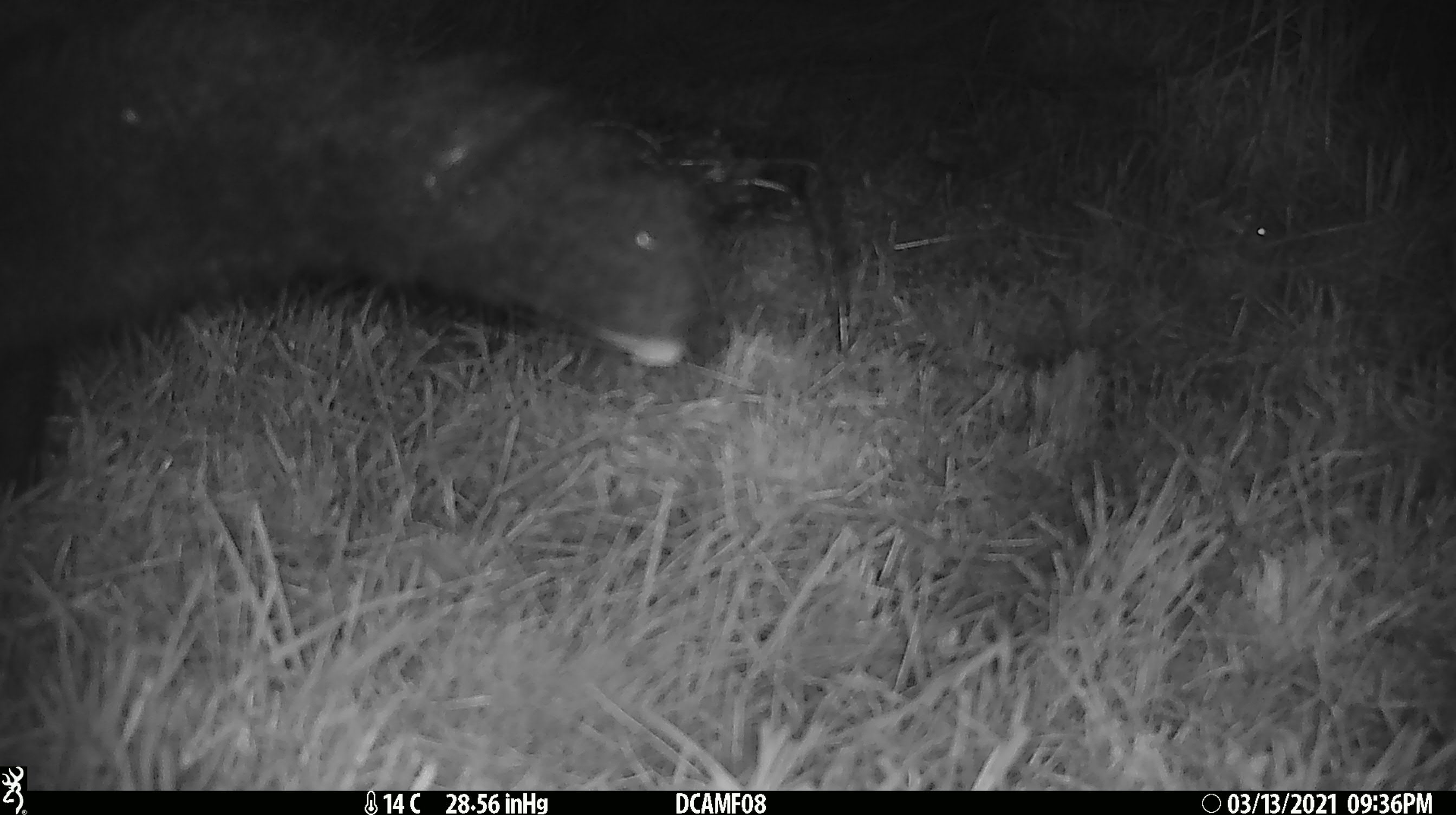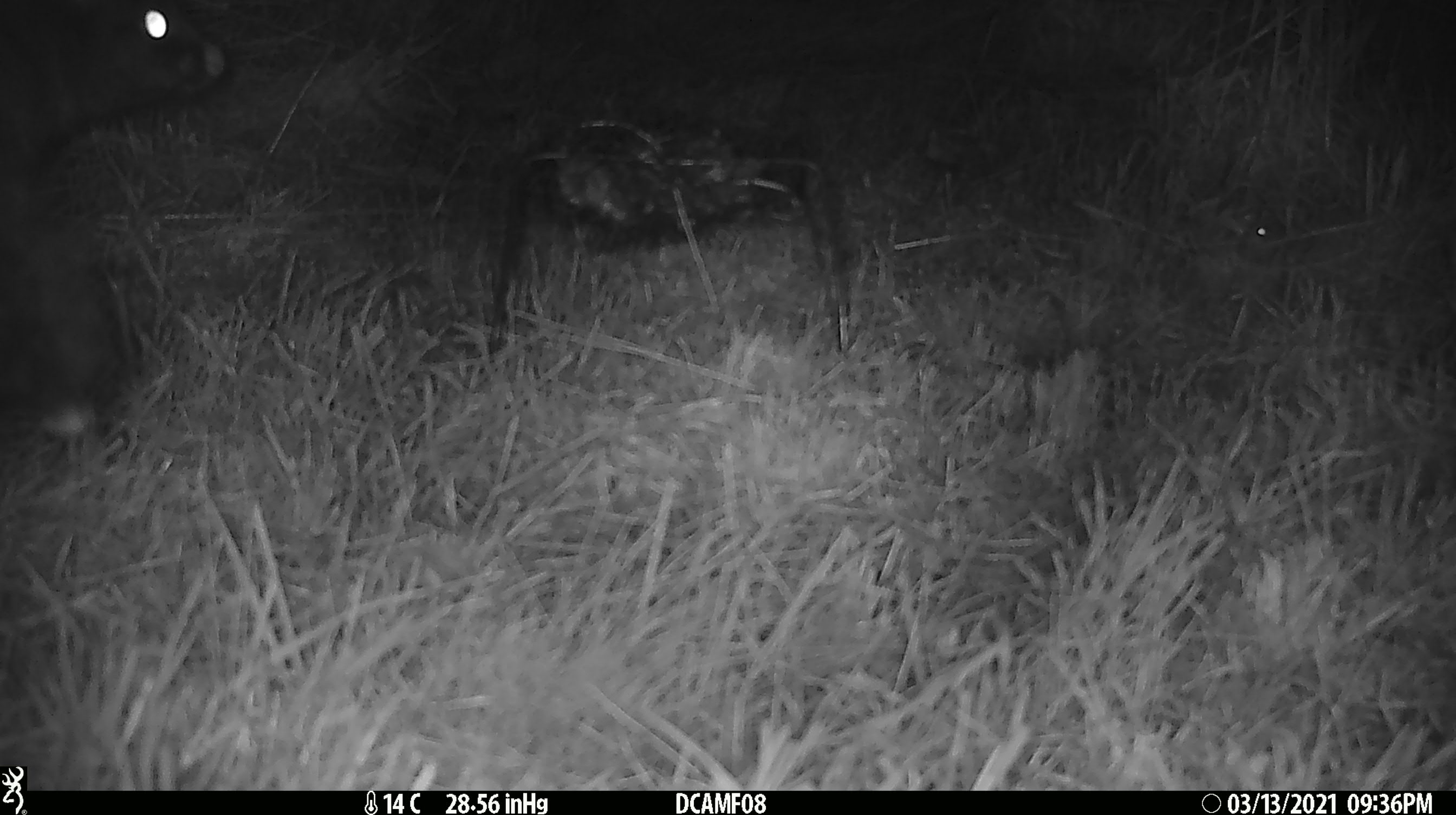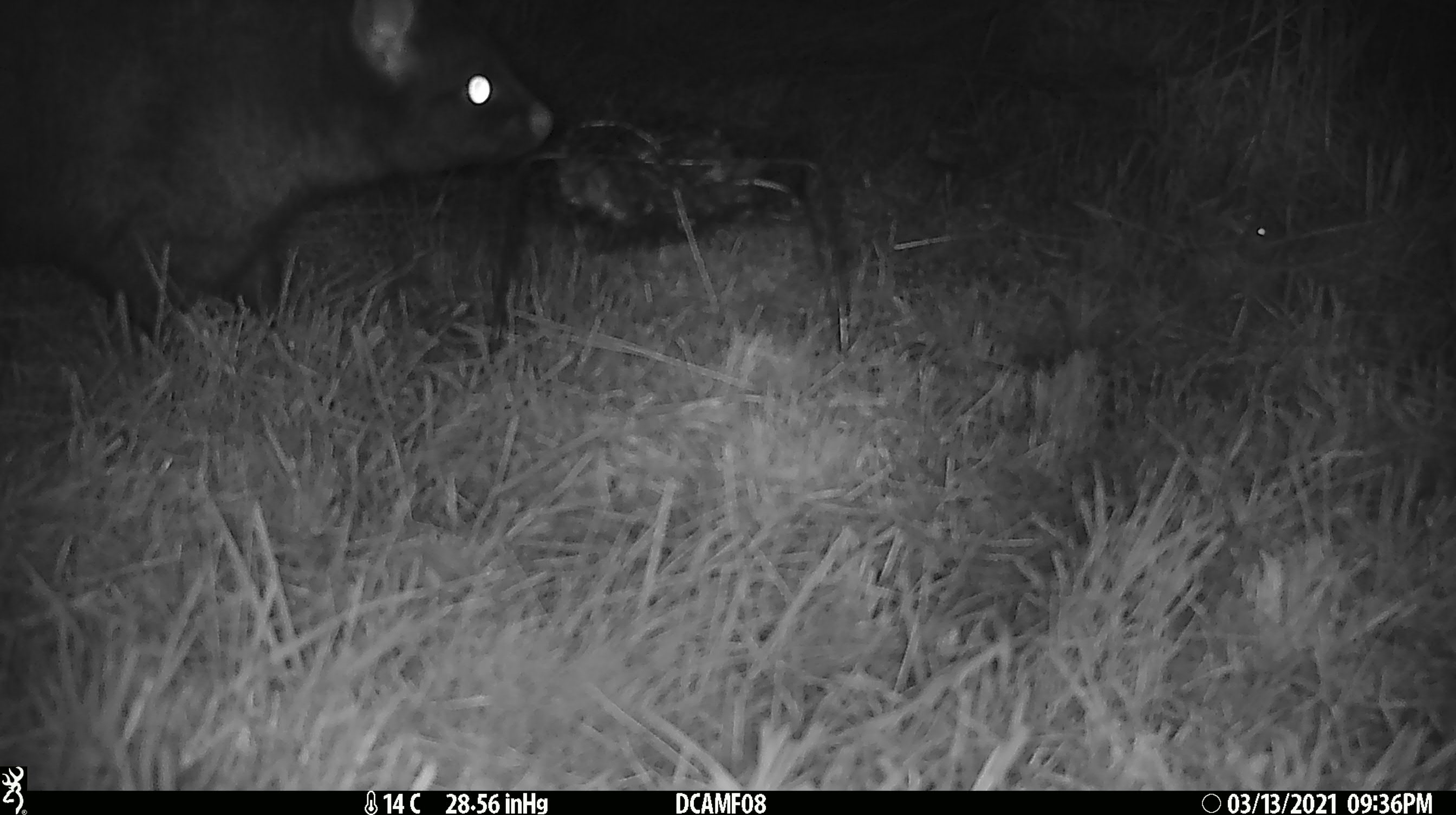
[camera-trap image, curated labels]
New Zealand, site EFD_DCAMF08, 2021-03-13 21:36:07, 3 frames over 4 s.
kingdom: Animalia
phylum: Chordata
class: Mammalia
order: Diprotodontia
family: Phalangeridae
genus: Trichosurus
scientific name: Trichosurus vulpecula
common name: common brushtail possum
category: possum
Possum (common brushtail possum) (Trichosurus vulpecula).